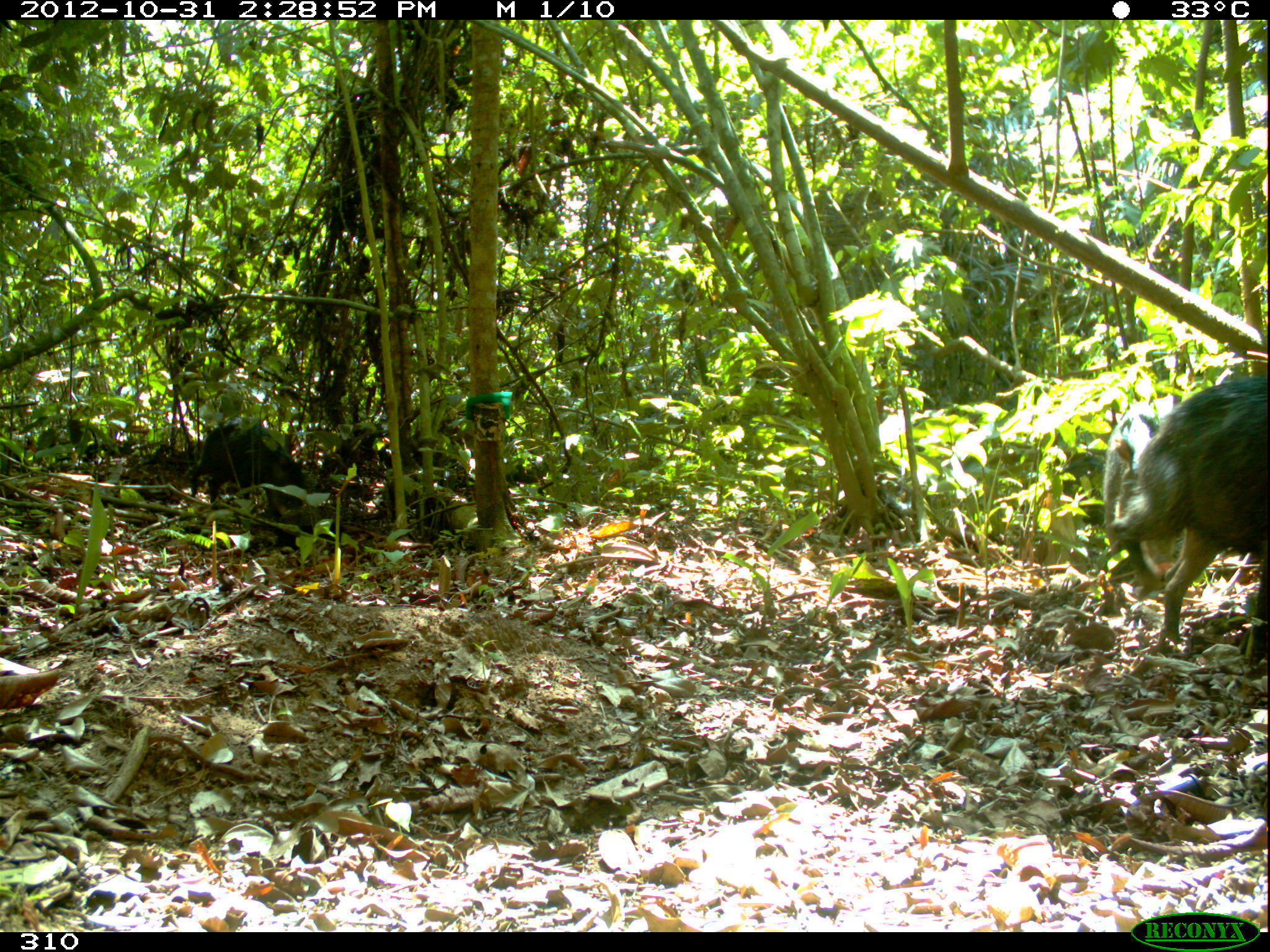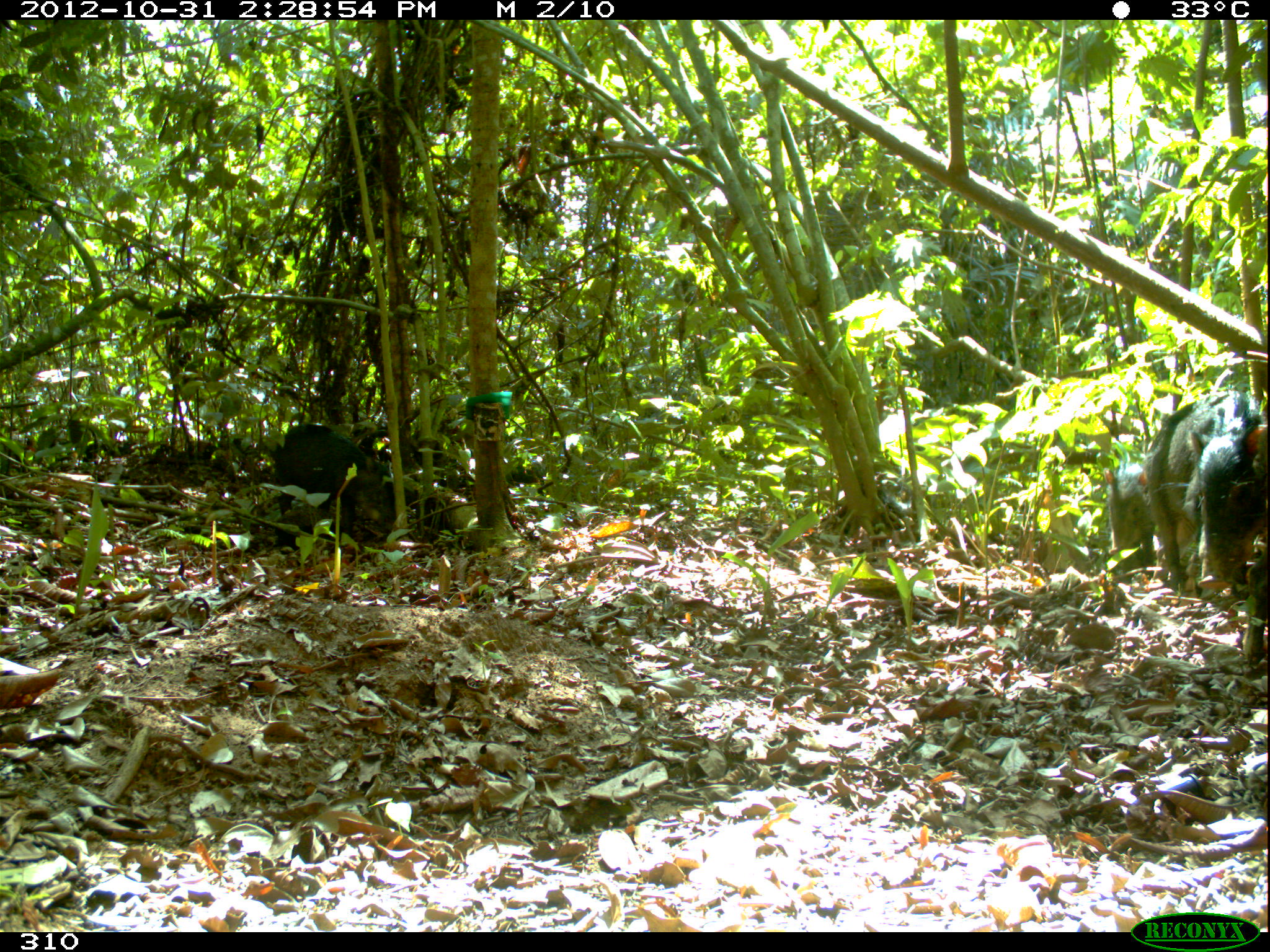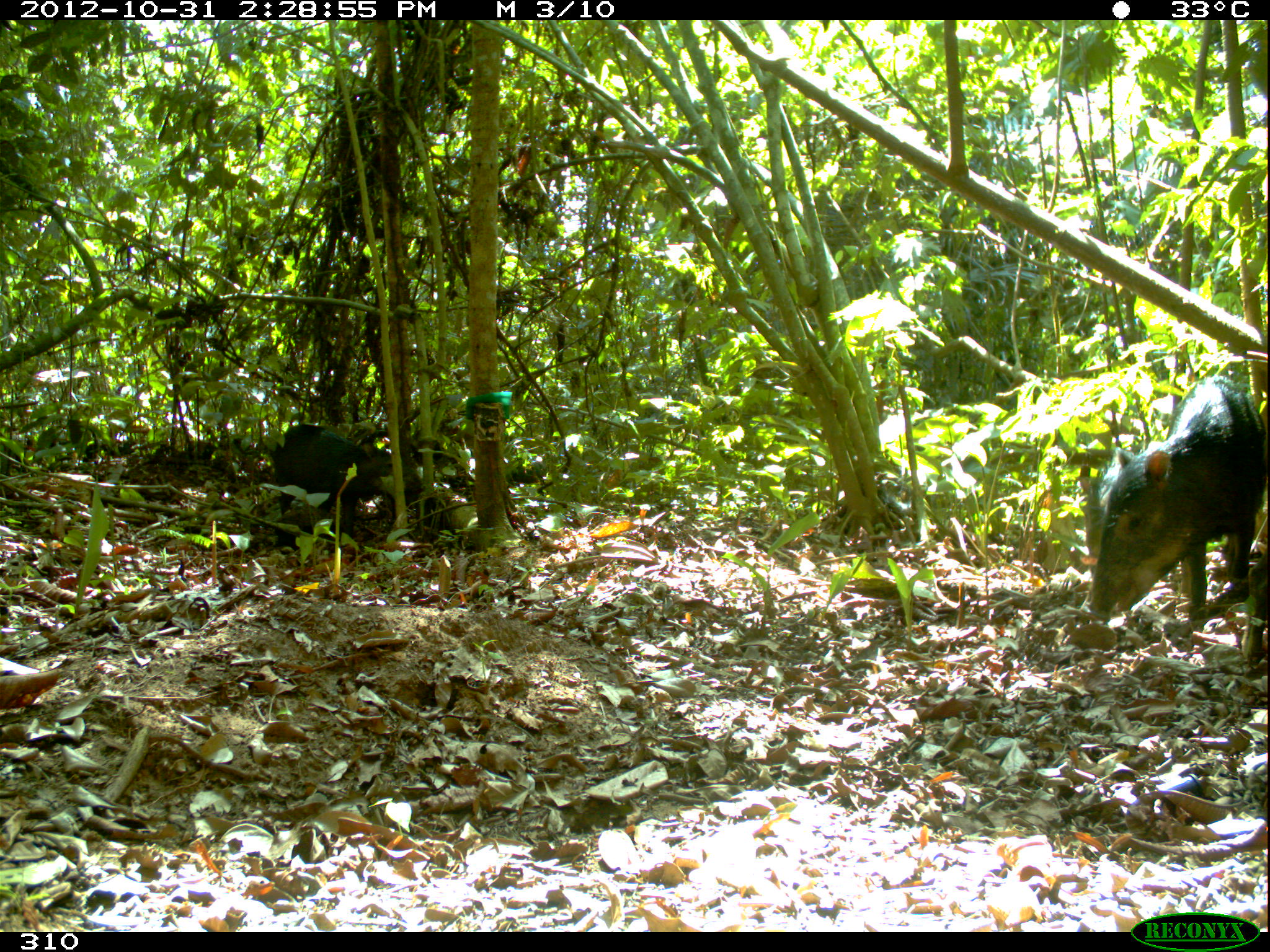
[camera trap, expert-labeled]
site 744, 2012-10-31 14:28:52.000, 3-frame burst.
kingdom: Animalia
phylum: Chordata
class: Mammalia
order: Artiodactyla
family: Tayassuidae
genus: Tayassu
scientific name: Tayassu pecari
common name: white-lipped peccary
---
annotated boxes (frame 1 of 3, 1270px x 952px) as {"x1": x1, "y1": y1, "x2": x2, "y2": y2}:
tayassu pecari: {"x1": 1107, "y1": 373, "x2": 1268, "y2": 655}; {"x1": 1105, "y1": 402, "x2": 1179, "y2": 579}; {"x1": 189, "y1": 423, "x2": 305, "y2": 517}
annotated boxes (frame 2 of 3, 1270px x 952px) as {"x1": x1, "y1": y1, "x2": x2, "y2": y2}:
tayassu pecari: {"x1": 1144, "y1": 389, "x2": 1270, "y2": 599}; {"x1": 271, "y1": 424, "x2": 394, "y2": 551}; {"x1": 1103, "y1": 462, "x2": 1155, "y2": 583}; {"x1": 1241, "y1": 545, "x2": 1268, "y2": 662}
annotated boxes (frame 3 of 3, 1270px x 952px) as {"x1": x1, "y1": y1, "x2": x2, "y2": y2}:
tayassu pecari: {"x1": 1079, "y1": 374, "x2": 1264, "y2": 629}; {"x1": 273, "y1": 423, "x2": 423, "y2": 537}; {"x1": 1081, "y1": 456, "x2": 1125, "y2": 578}; {"x1": 1240, "y1": 554, "x2": 1266, "y2": 656}